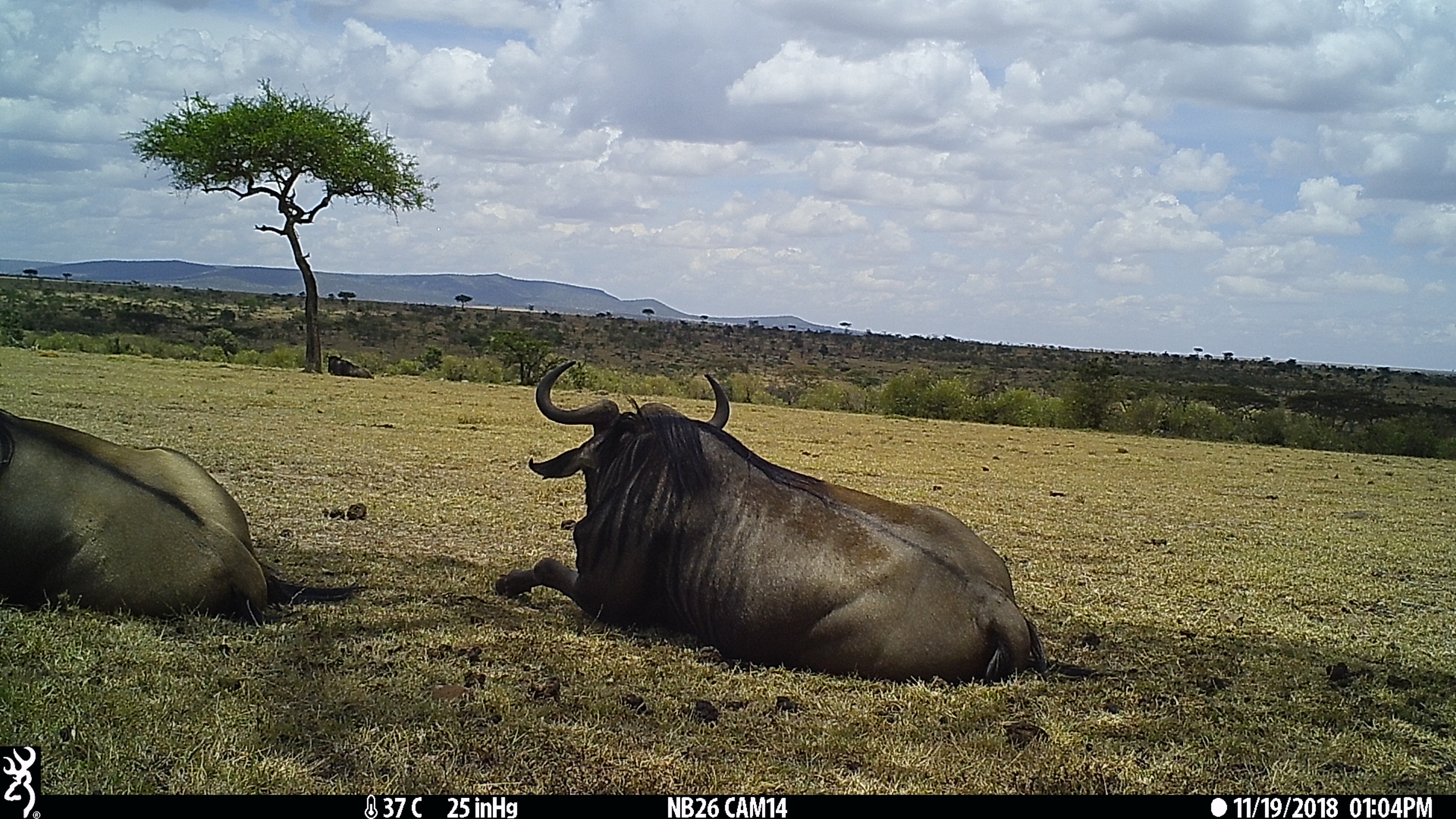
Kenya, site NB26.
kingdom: Animalia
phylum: Chordata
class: Mammalia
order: Artiodactyla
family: Bovidae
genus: Connochaetes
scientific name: Connochaetes taurinus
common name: blue wildebeest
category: wildebeest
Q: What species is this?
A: Wildebeest (blue wildebeest) (Connochaetes taurinus).